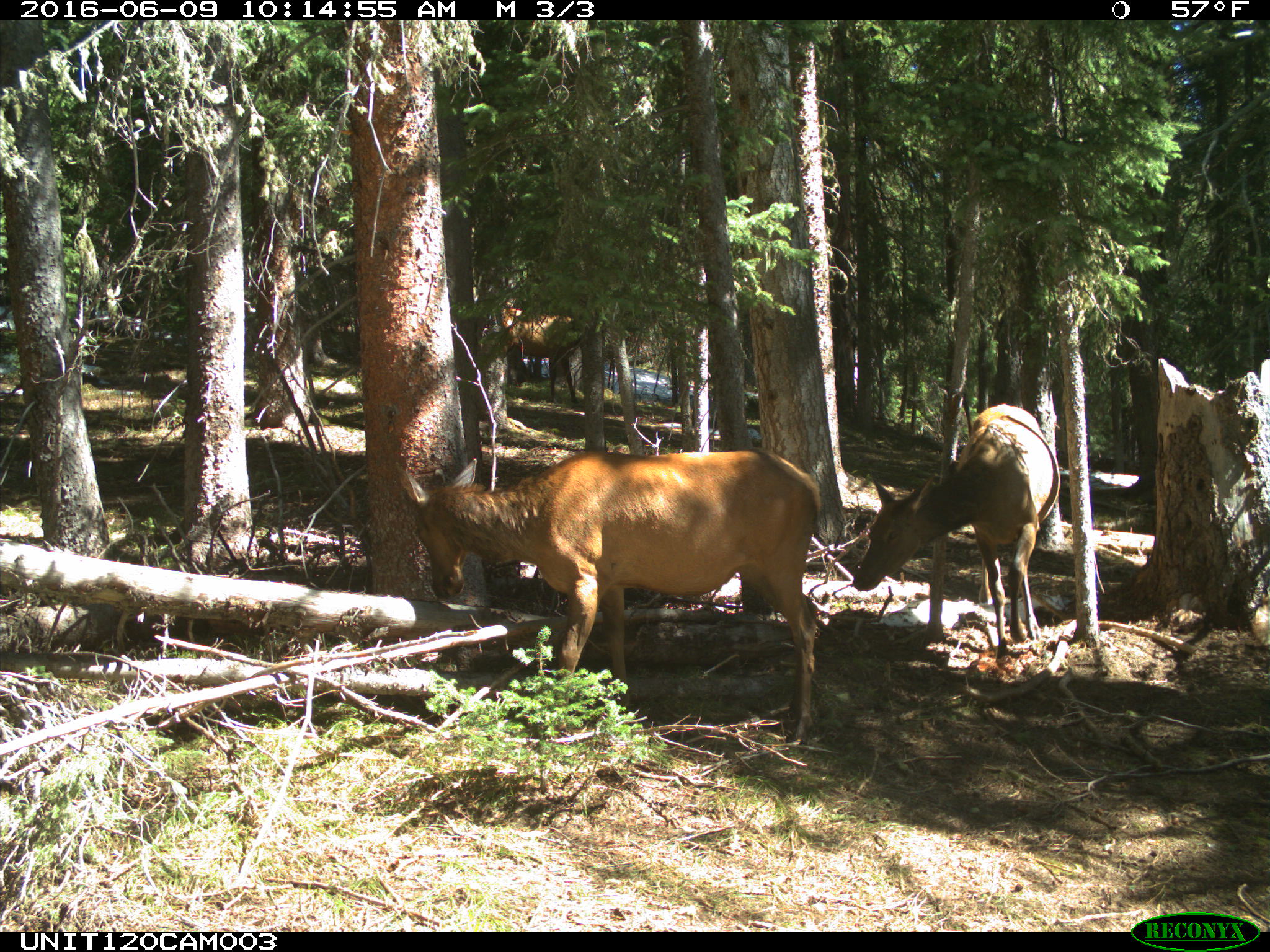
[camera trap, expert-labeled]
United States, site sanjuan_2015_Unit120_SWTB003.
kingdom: Animalia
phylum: Chordata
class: Mammalia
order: Artiodactyla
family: Cervidae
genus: Cervus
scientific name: Cervus elaphus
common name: red deer